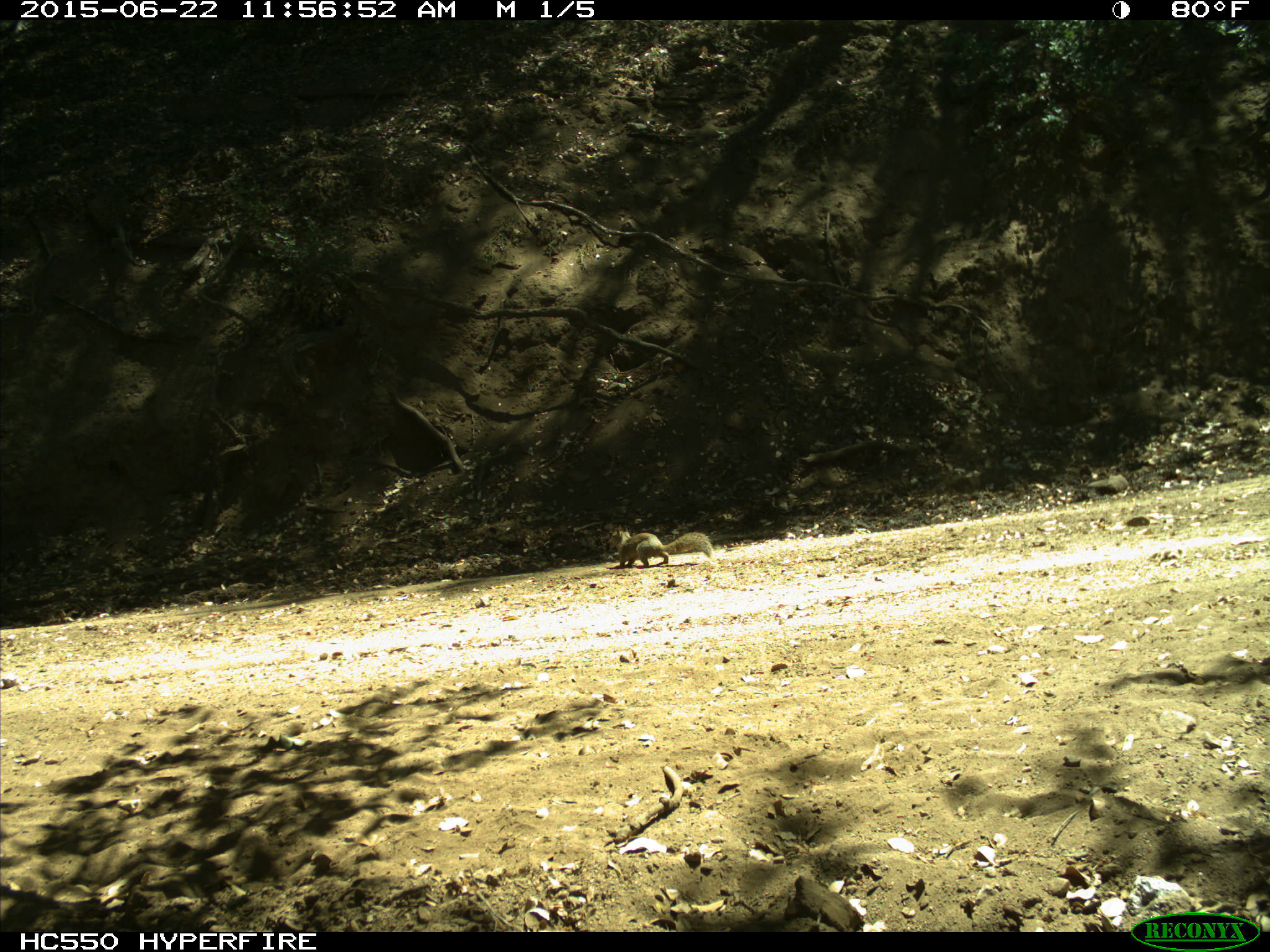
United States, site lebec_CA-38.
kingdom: Animalia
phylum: Chordata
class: Mammalia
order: Rodentia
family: Sciuridae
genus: Otospermophilus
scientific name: Otospermophilus beecheyi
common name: california ground squirrel